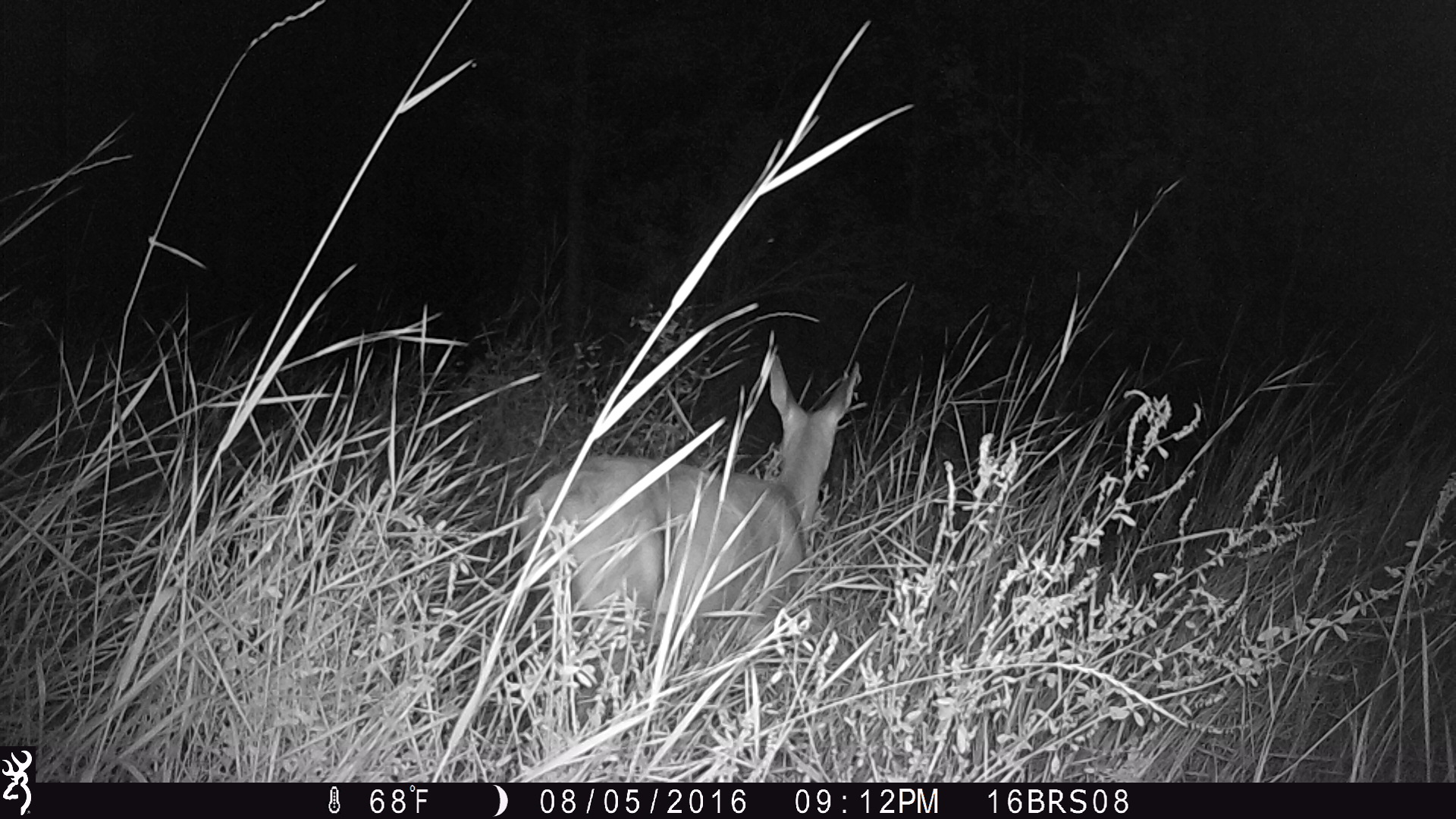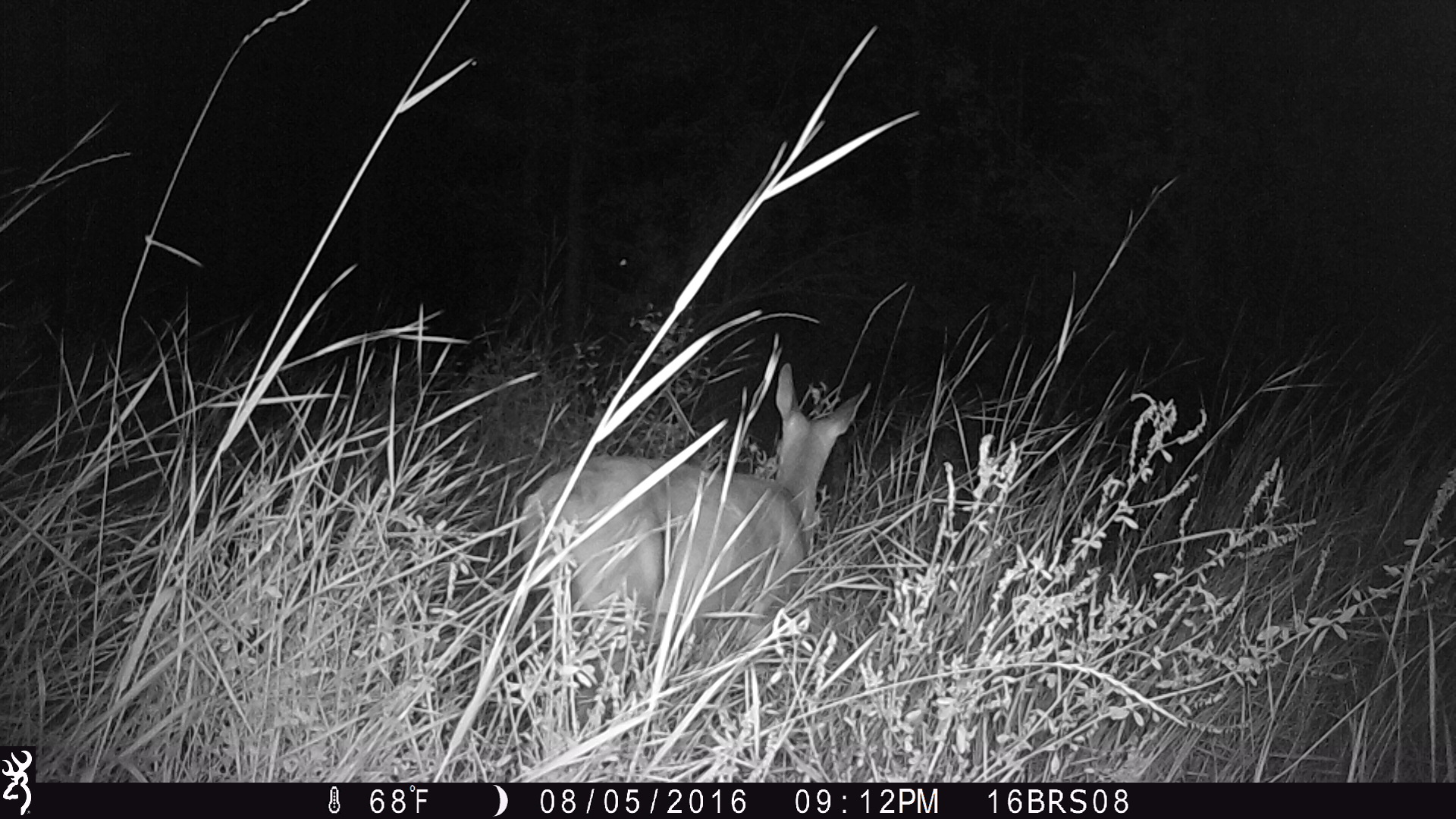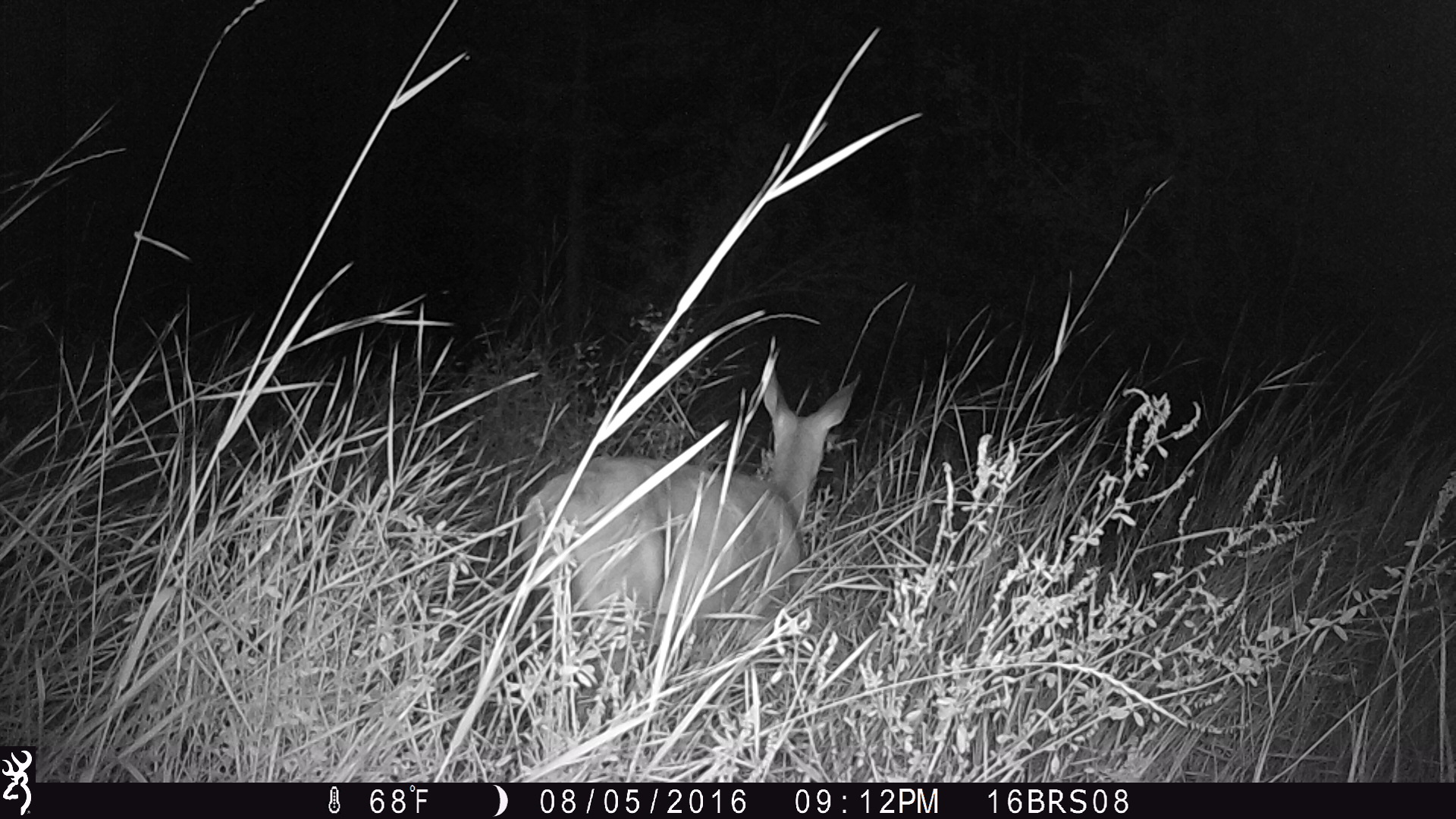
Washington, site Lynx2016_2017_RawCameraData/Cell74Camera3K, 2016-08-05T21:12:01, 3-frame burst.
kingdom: Animalia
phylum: Chordata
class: Mammalia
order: Artiodactyla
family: Cervidae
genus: Odocoileus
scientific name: Odocoileus virginianus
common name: white-tailed deer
Odocoileus virginianus (white-tailed deer). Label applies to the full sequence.